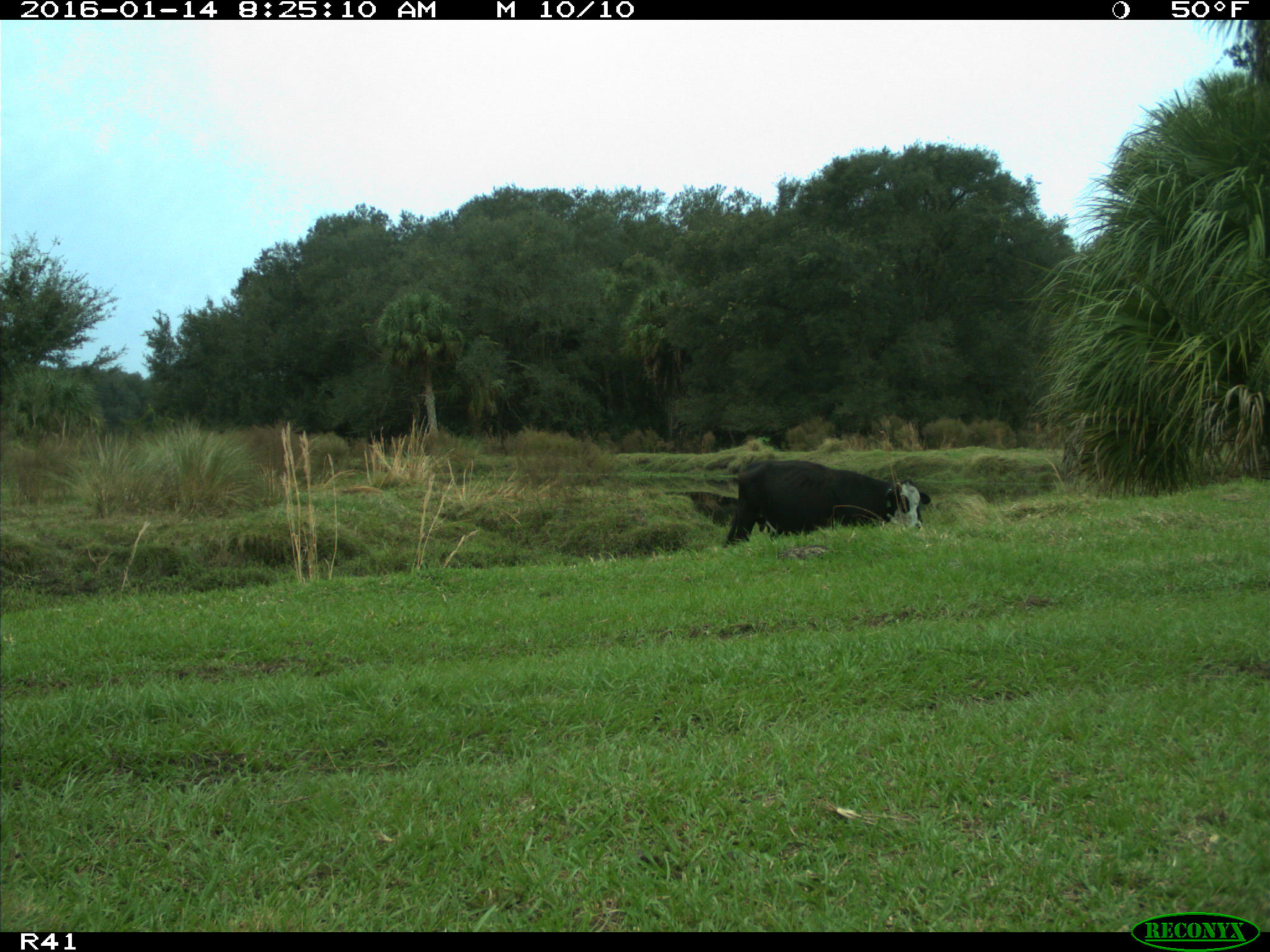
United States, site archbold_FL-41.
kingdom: Animalia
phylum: Chordata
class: Mammalia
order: Artiodactyla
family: Bovidae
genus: Bos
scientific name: Bos taurus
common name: domestic cow